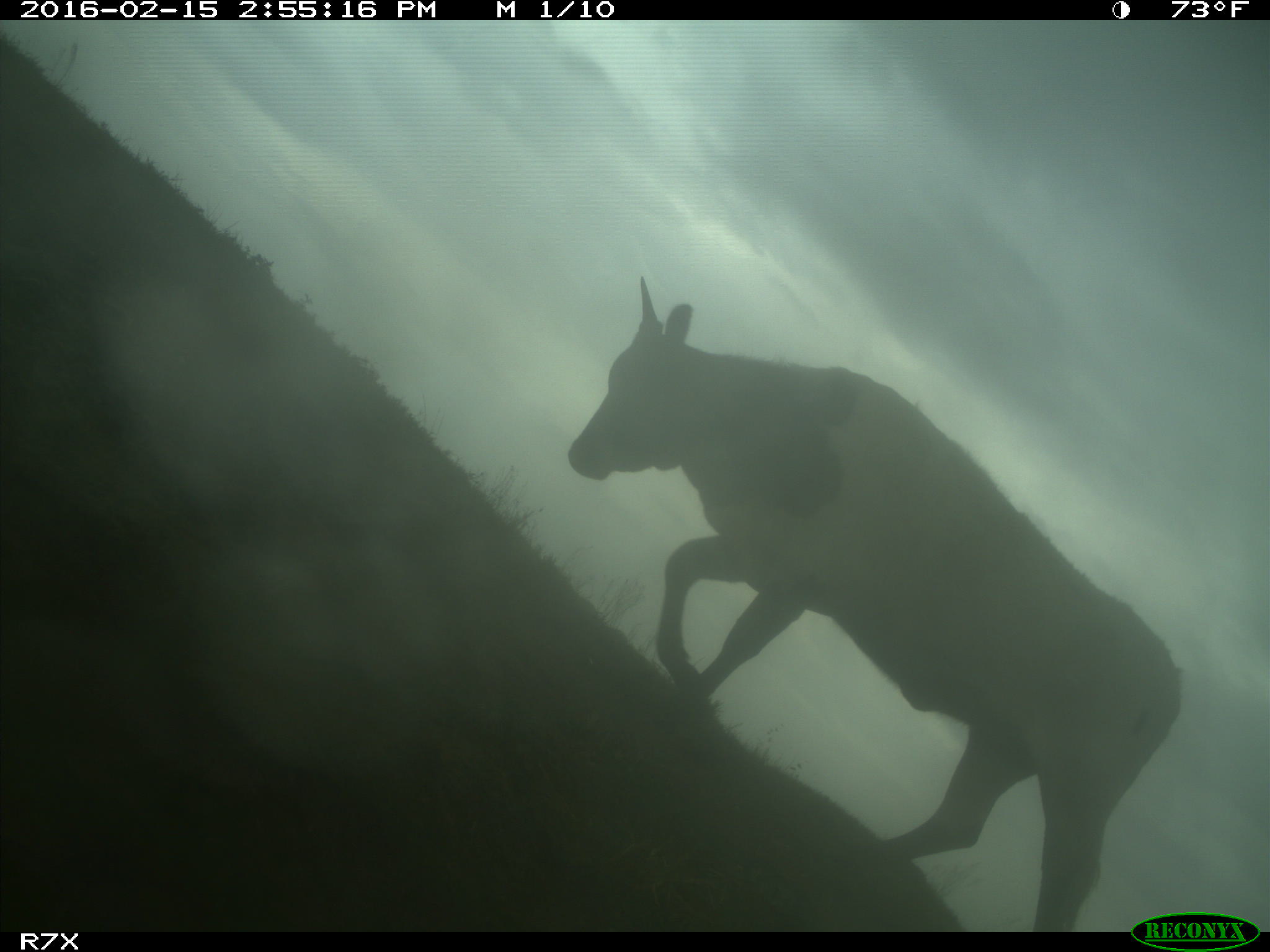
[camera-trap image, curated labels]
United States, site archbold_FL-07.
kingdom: Animalia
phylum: Chordata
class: Mammalia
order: Artiodactyla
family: Bovidae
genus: Bos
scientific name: Bos taurus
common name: domestic cow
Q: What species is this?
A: Bos taurus (domestic cow).